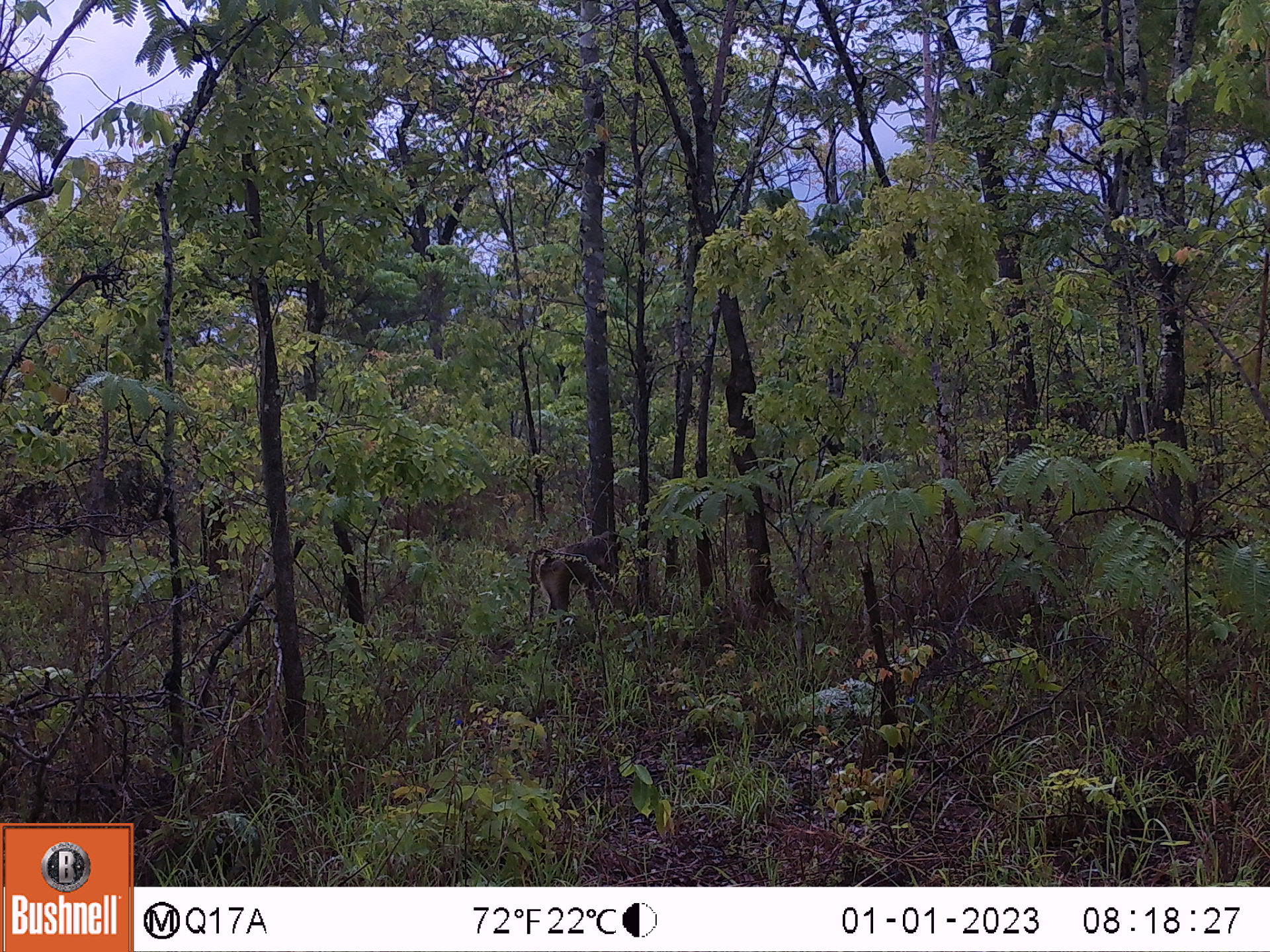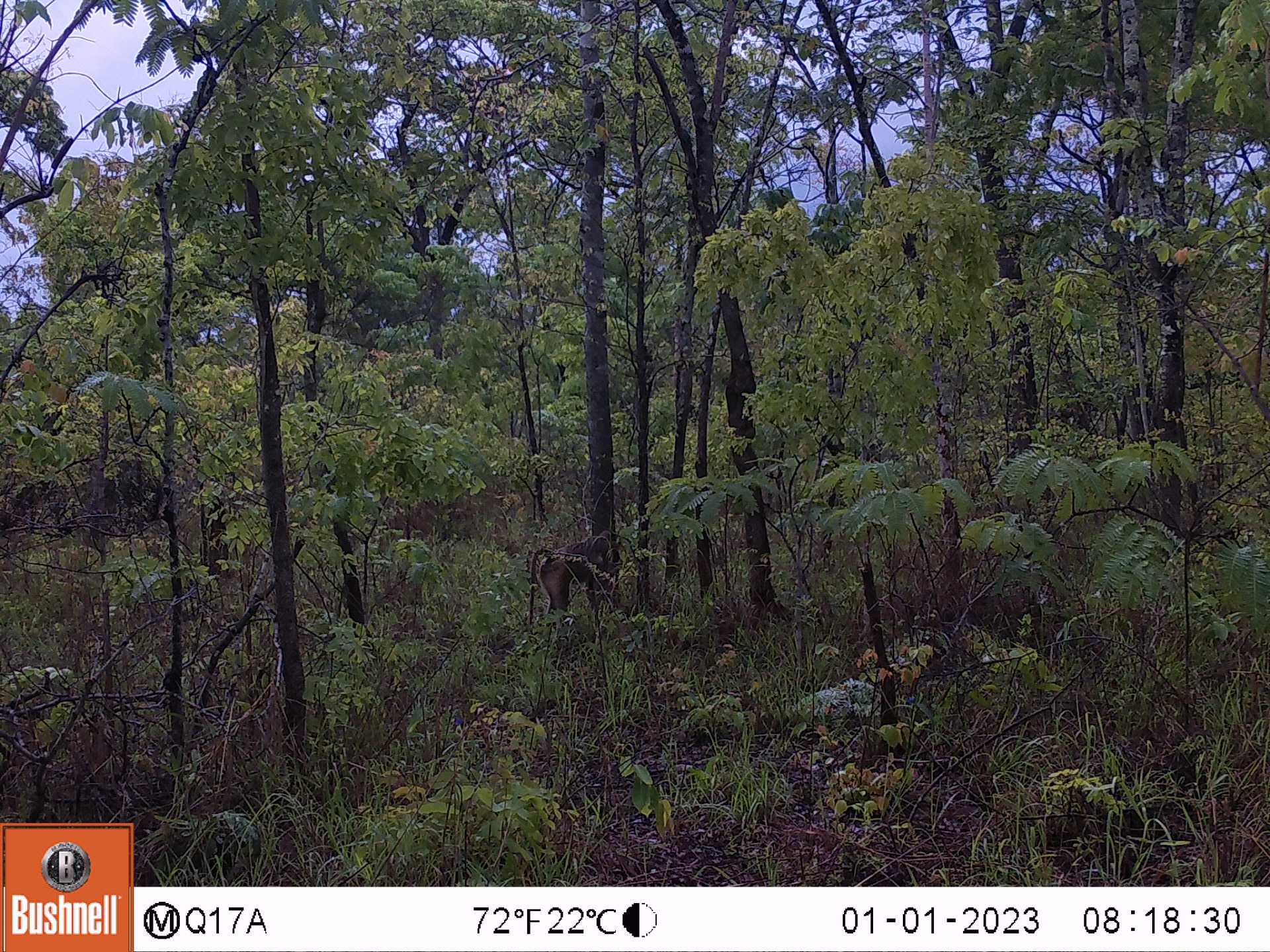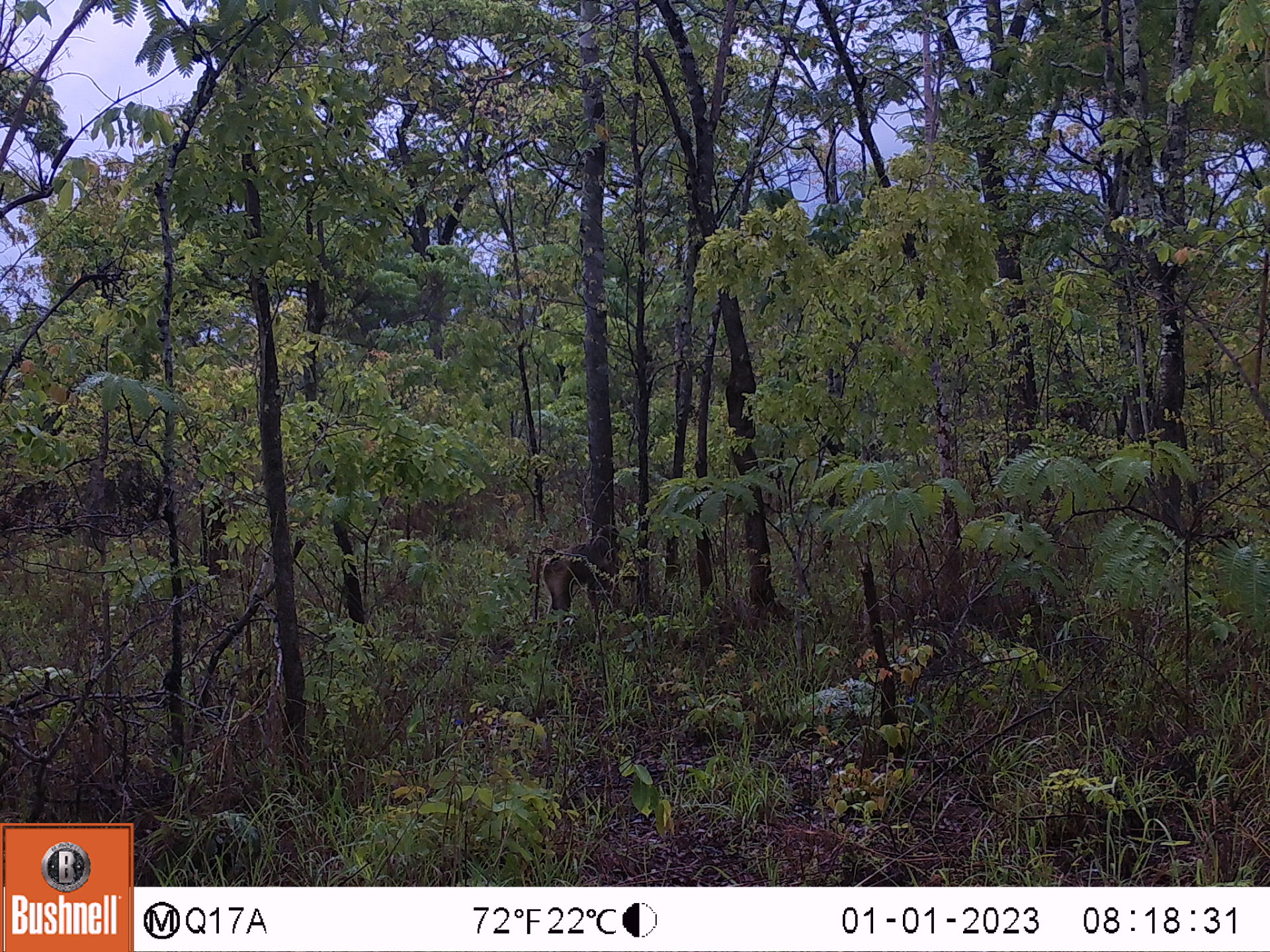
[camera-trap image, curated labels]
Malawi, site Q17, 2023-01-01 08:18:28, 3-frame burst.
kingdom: Animalia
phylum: Chordata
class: Mammalia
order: Primates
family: Cercopithecidae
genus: Papio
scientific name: Papio cynocephalus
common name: yellow baboon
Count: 1.